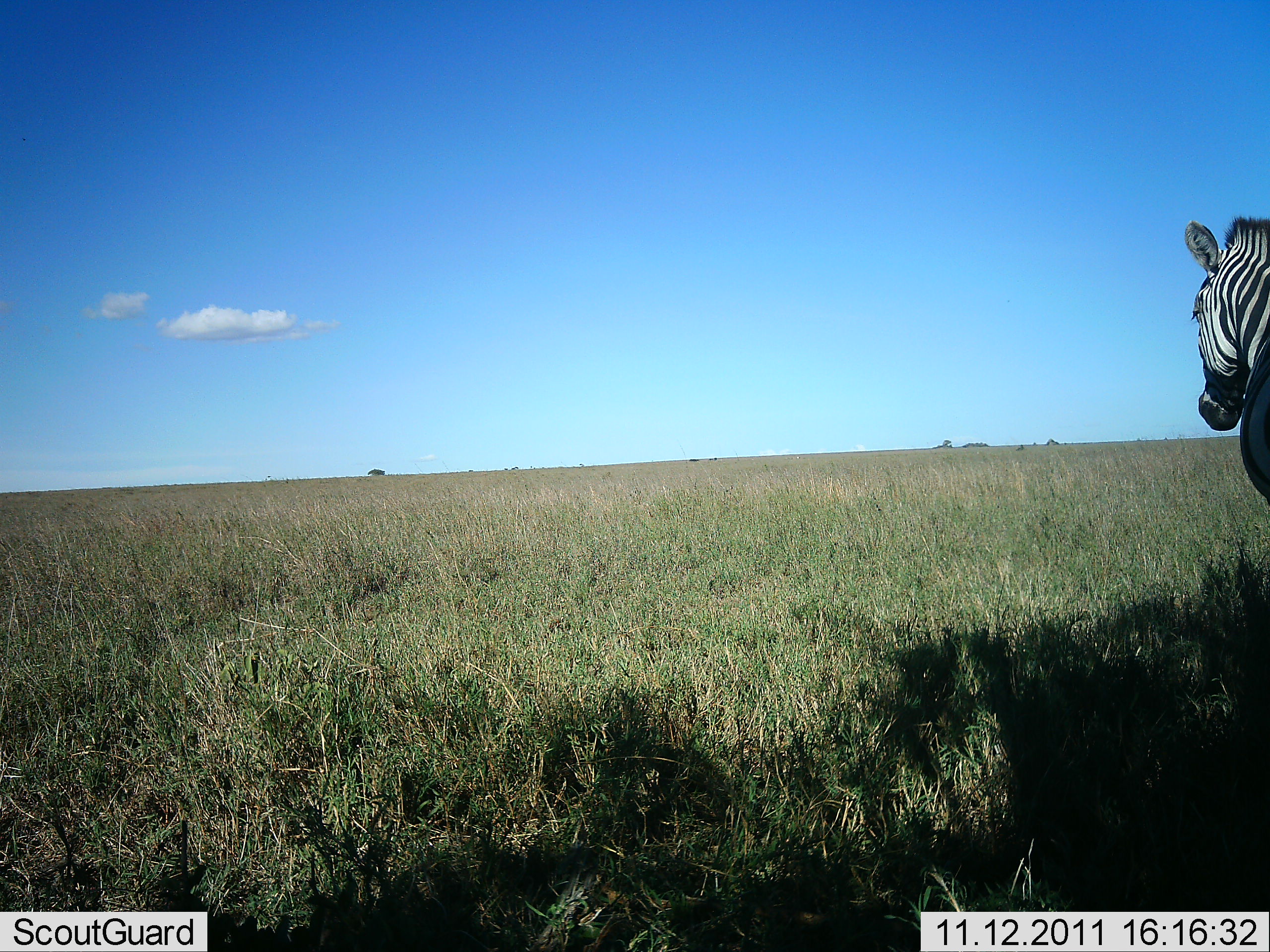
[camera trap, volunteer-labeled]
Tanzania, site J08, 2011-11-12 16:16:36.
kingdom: Animalia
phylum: Chordata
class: Mammalia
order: Perissodactyla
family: Equidae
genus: Equus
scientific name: Equus quagga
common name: plains zebra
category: zebra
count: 1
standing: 87%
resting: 0%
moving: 7%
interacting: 0%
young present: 0%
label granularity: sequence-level